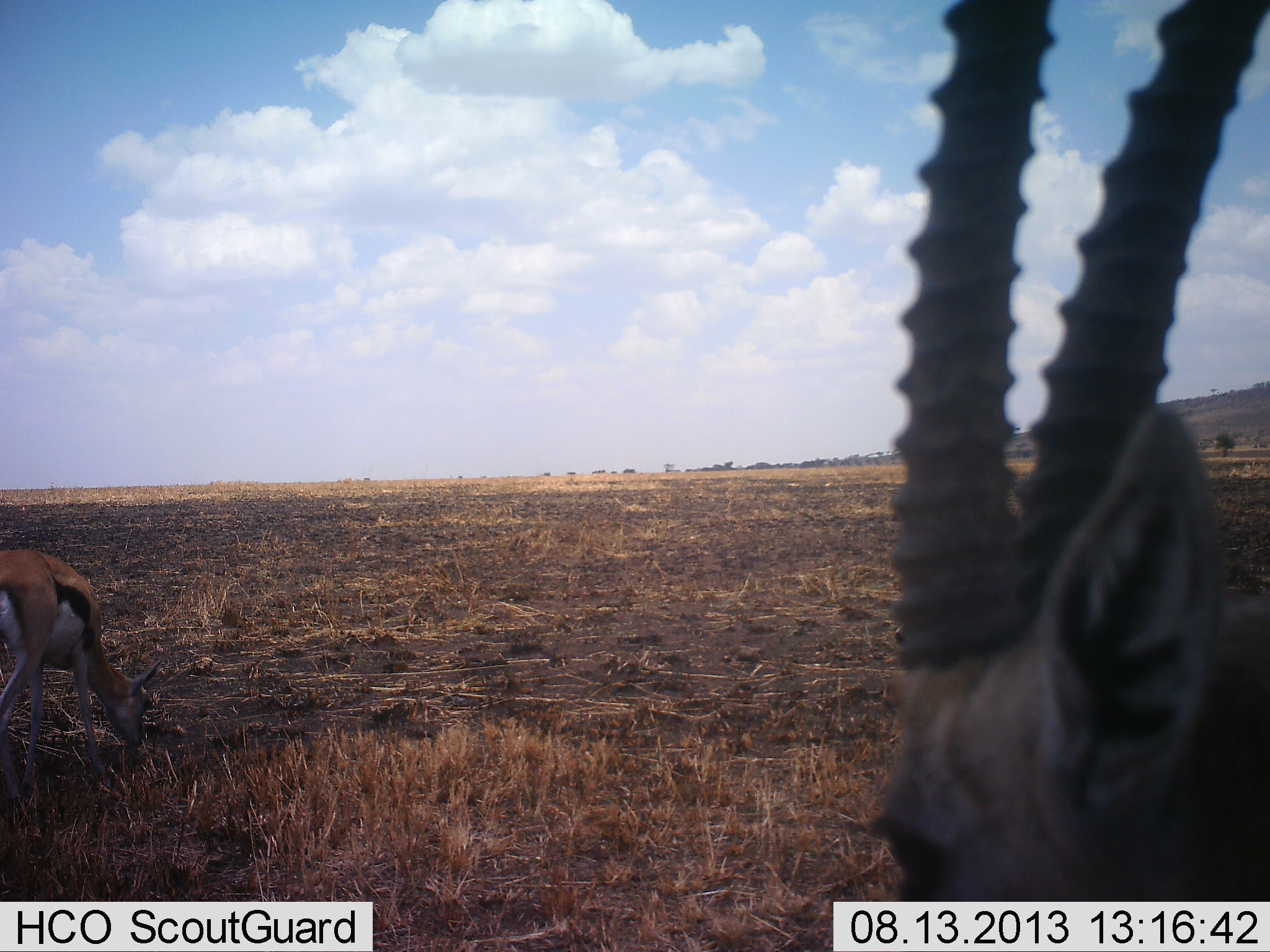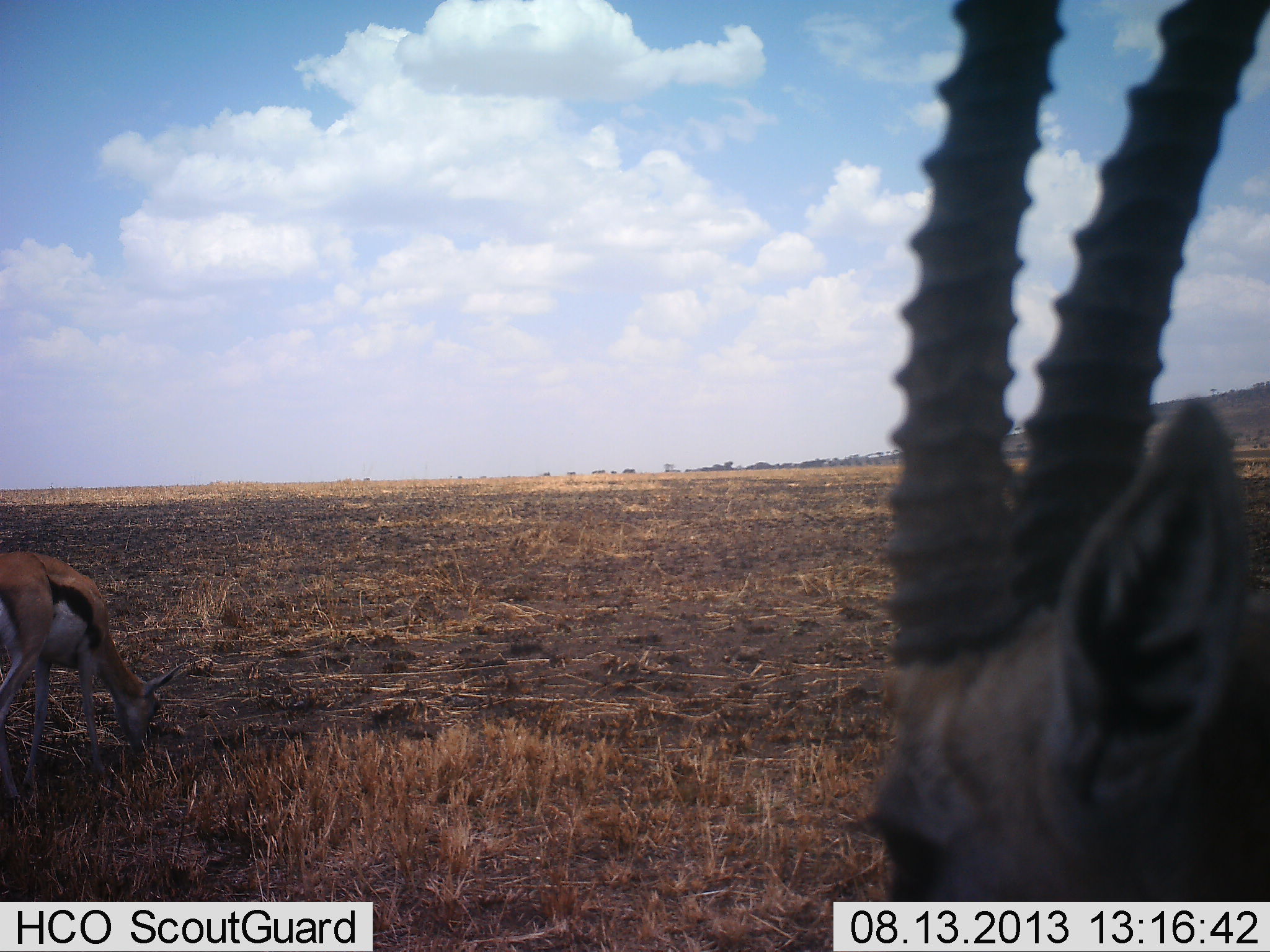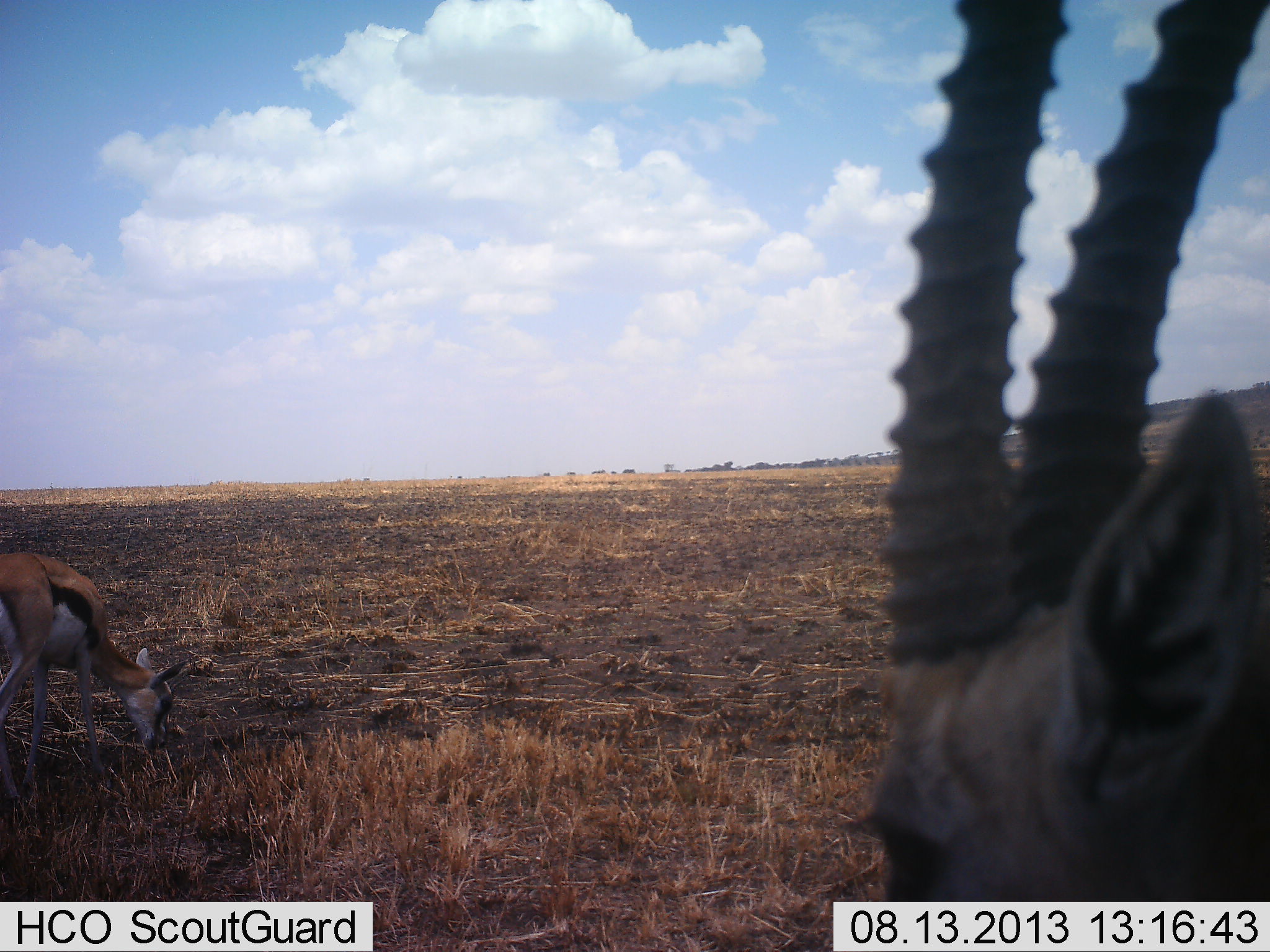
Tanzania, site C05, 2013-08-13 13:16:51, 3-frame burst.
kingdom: Animalia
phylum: Chordata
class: Mammalia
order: Artiodactyla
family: Bovidae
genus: Eudorcas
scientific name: Eudorcas thomsonii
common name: thomson's gazelle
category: gazellethomsons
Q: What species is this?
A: Gazellethomsons (thomson's gazelle) (Eudorcas thomsonii).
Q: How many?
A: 2.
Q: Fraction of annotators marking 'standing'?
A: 75%.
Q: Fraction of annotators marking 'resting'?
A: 0%.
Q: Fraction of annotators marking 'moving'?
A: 0%.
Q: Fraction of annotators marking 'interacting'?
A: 0%.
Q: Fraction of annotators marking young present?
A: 0%.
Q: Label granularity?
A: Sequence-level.